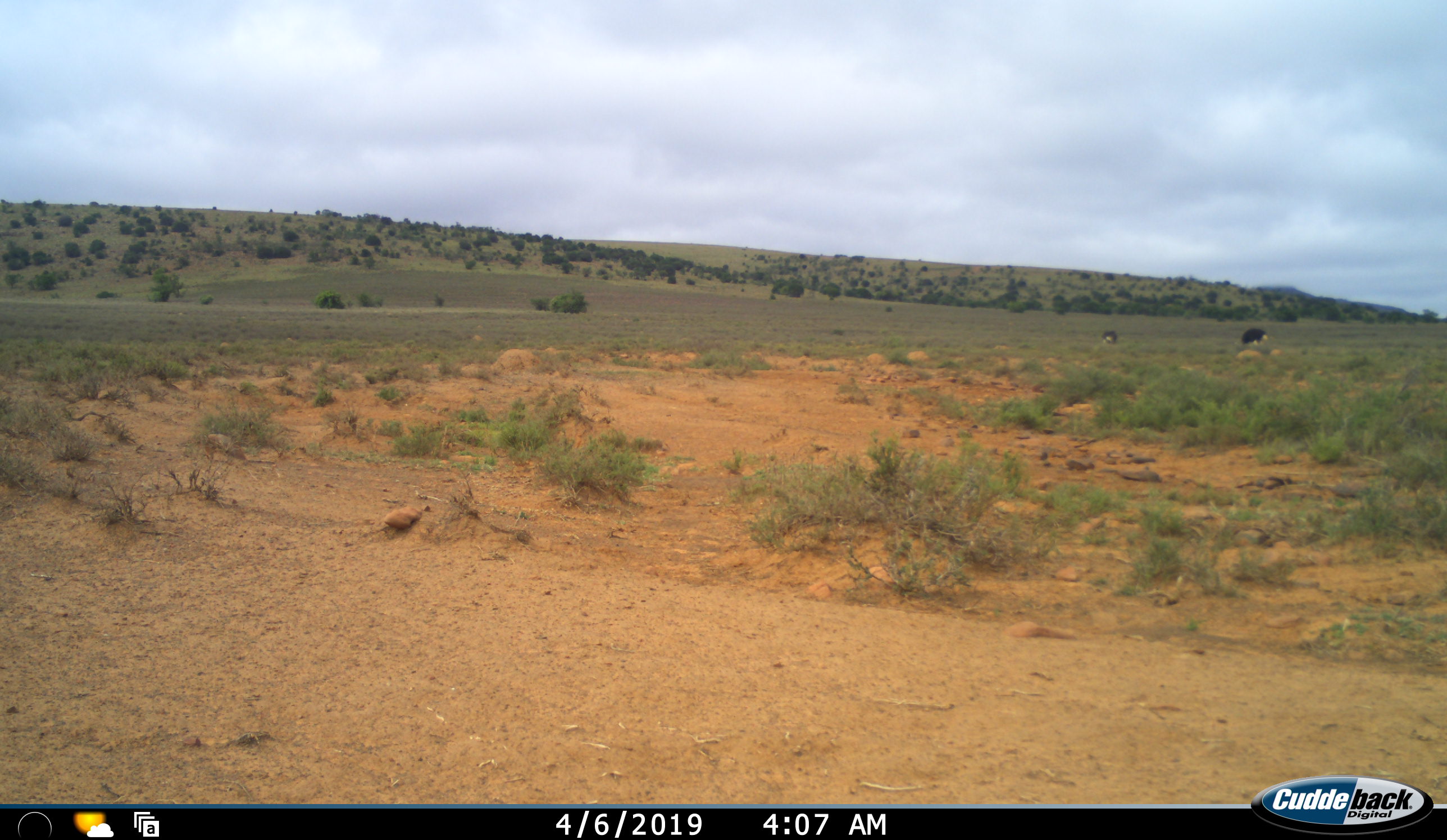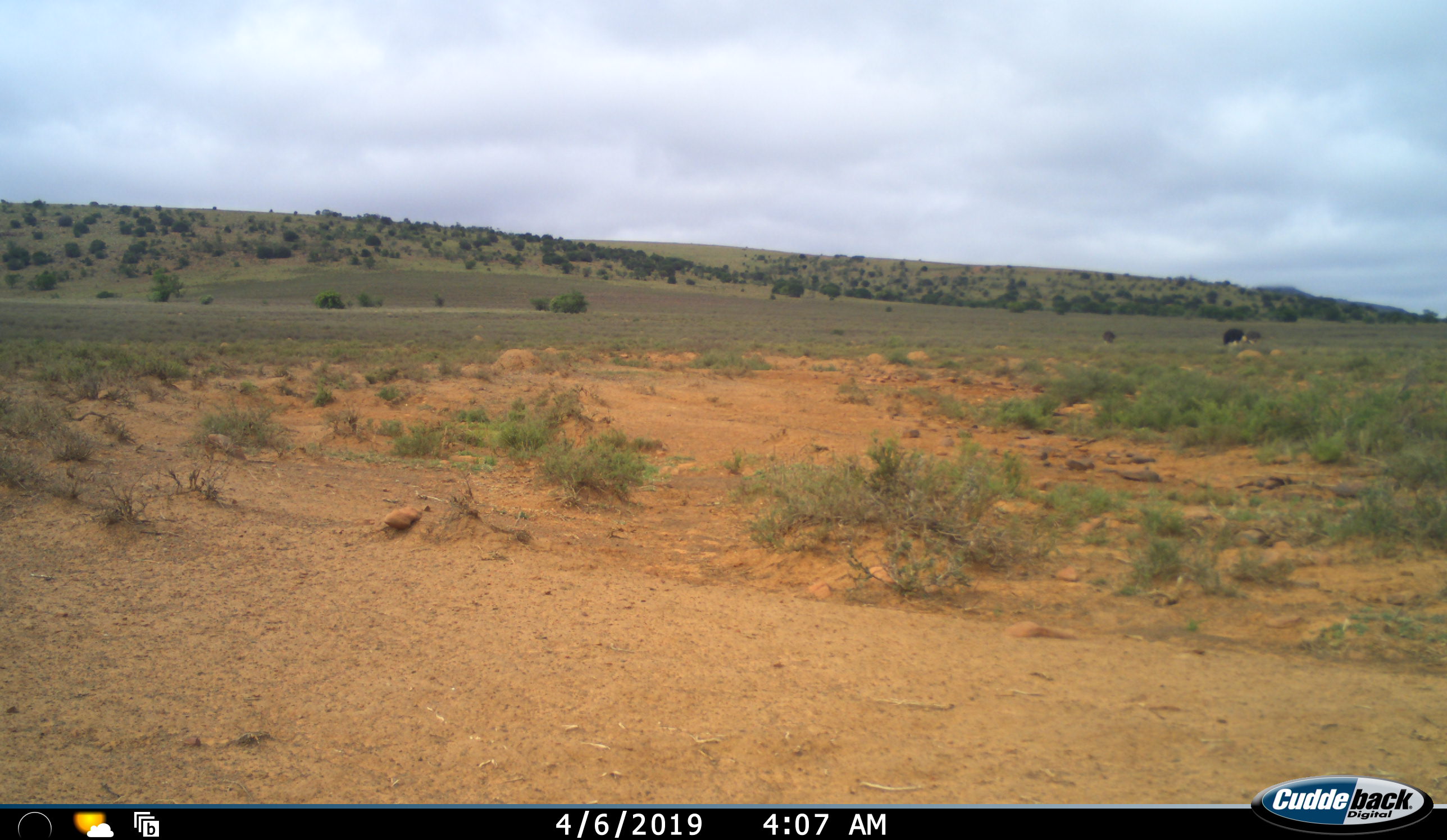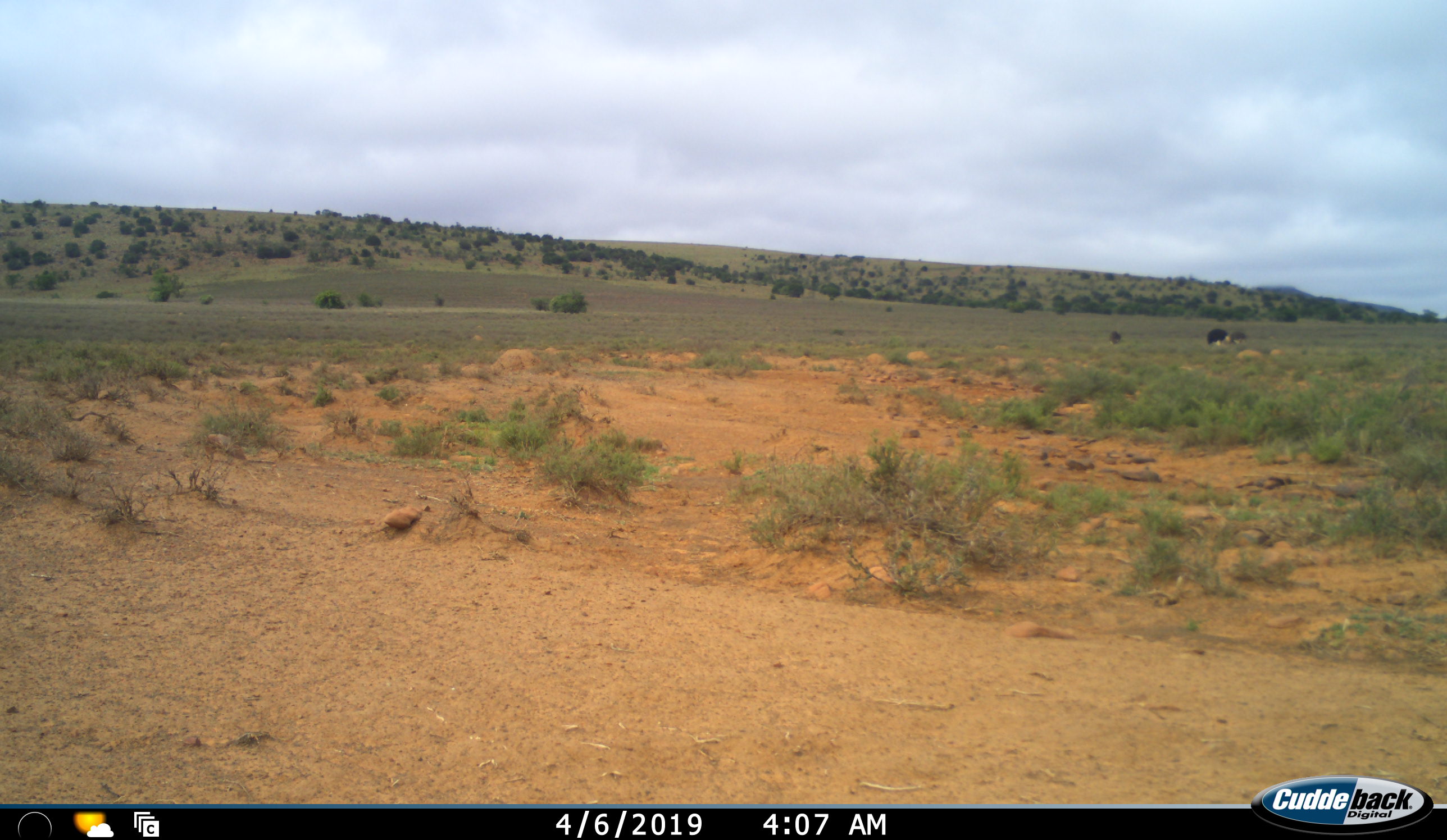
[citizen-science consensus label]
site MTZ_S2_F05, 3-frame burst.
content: unidentified animal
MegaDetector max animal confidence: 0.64